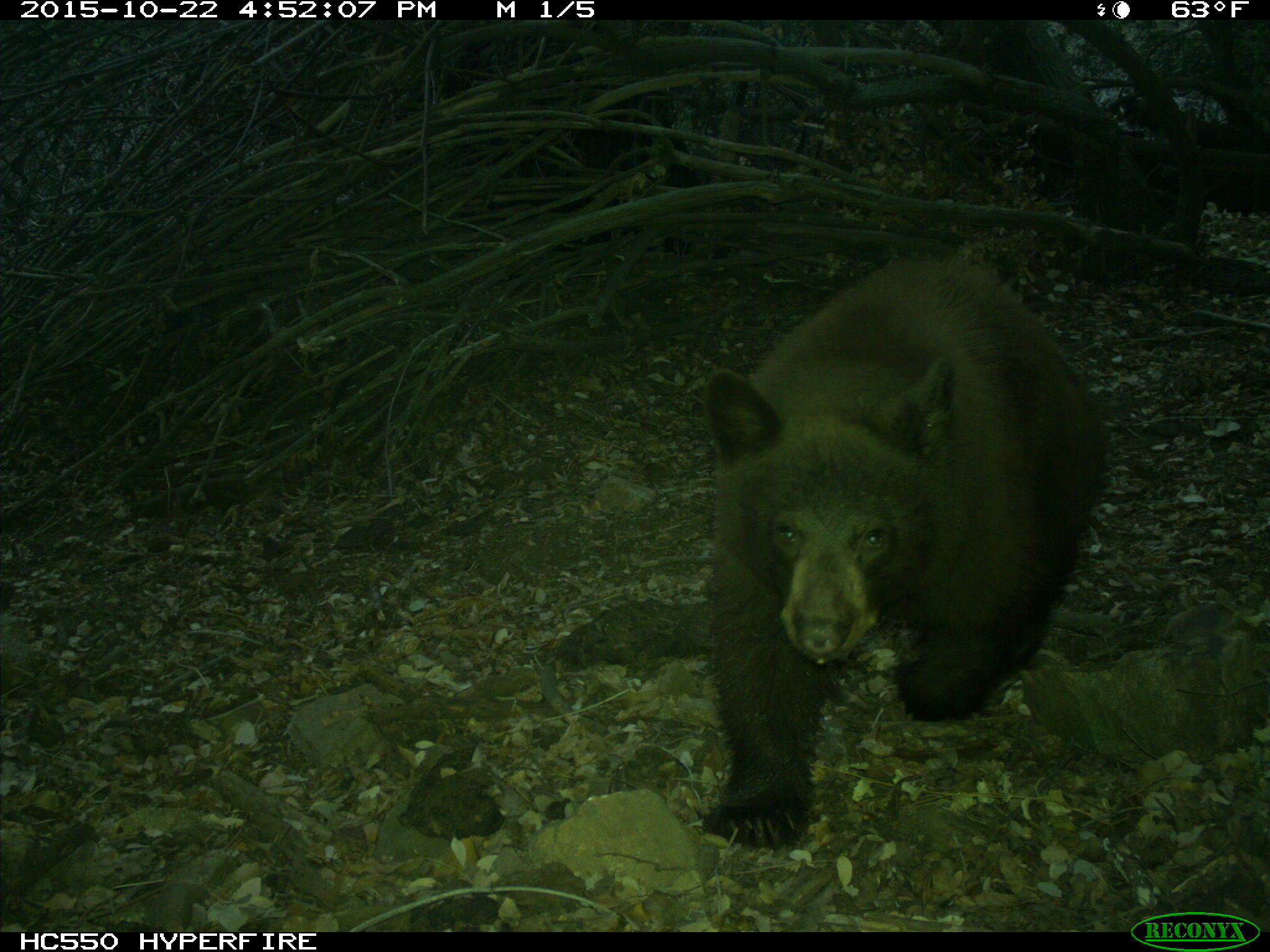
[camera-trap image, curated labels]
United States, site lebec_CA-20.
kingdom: Animalia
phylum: Chordata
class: Mammalia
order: Carnivora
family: Ursidae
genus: Ursus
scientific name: Ursus americanus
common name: american black bear